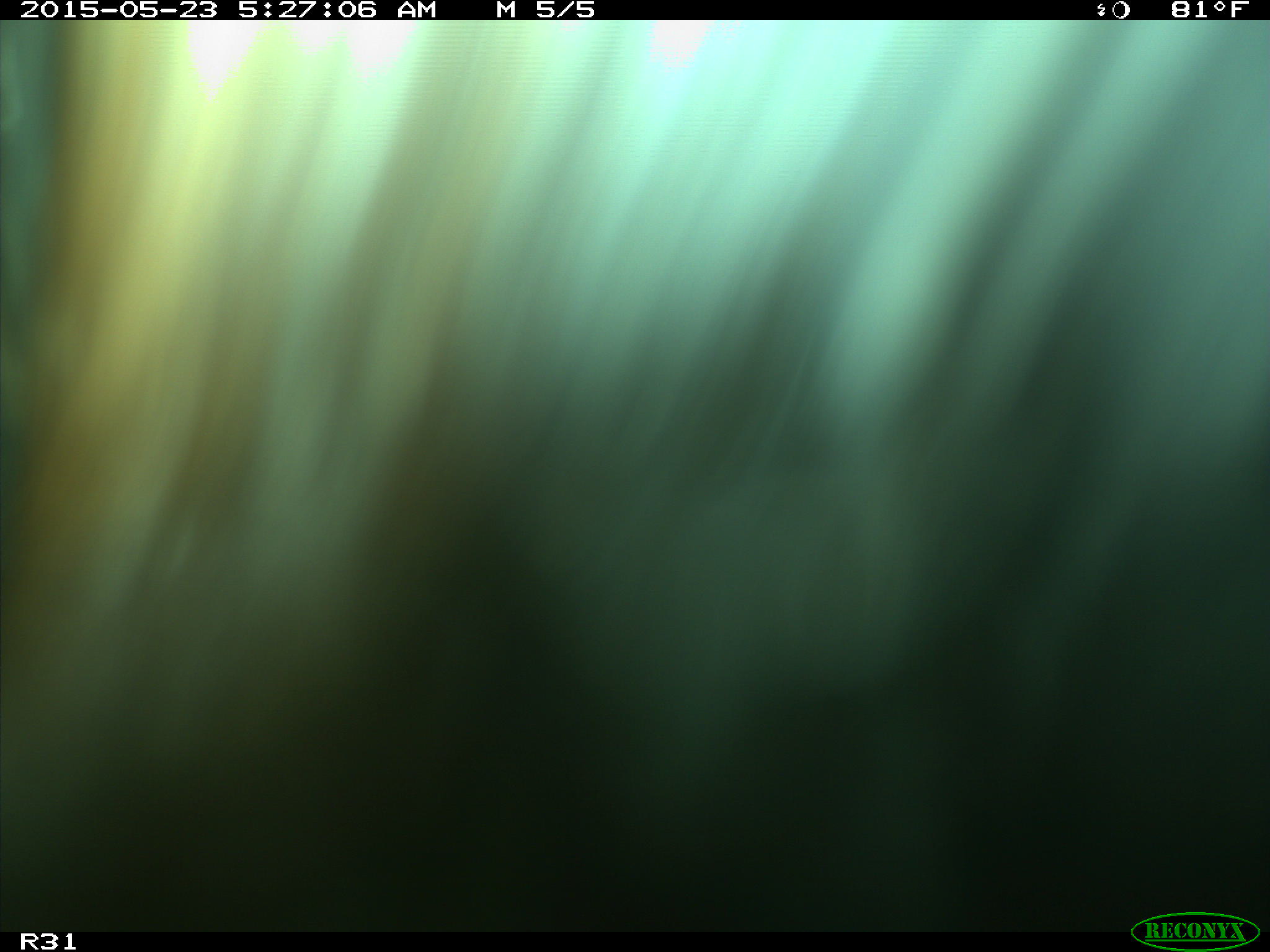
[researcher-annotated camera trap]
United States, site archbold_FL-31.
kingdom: Animalia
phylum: Chordata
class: Mammalia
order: Artiodactyla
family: Bovidae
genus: Bos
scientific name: Bos taurus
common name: domestic cow